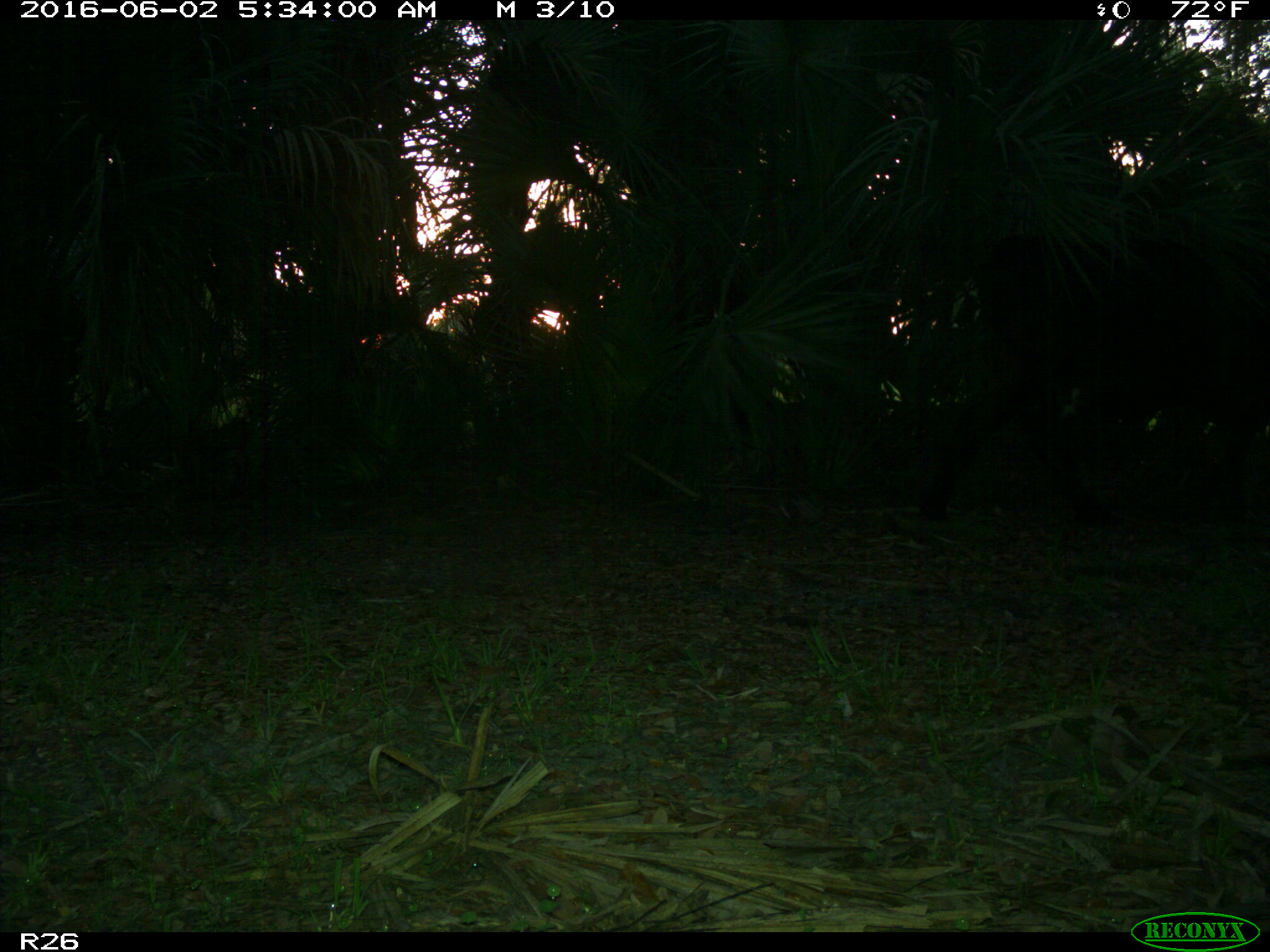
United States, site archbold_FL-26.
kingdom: Animalia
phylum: Chordata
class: Mammalia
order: Artiodactyla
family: Bovidae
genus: Bos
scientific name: Bos taurus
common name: domestic cow